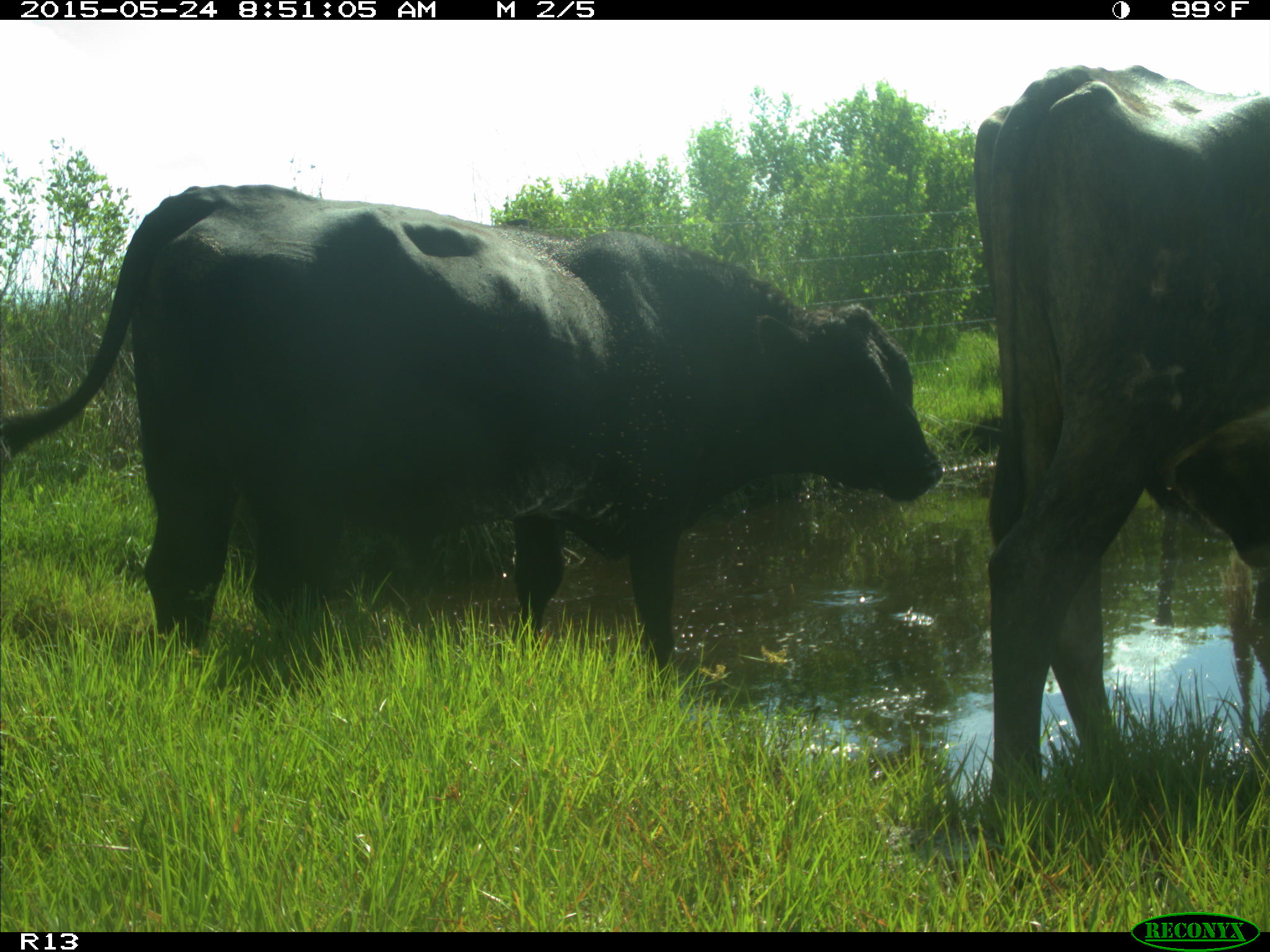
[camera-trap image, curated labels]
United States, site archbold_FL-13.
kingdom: Animalia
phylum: Chordata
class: Mammalia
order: Artiodactyla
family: Bovidae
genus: Bos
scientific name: Bos taurus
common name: domestic cow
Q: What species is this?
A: Bos taurus (domestic cow).